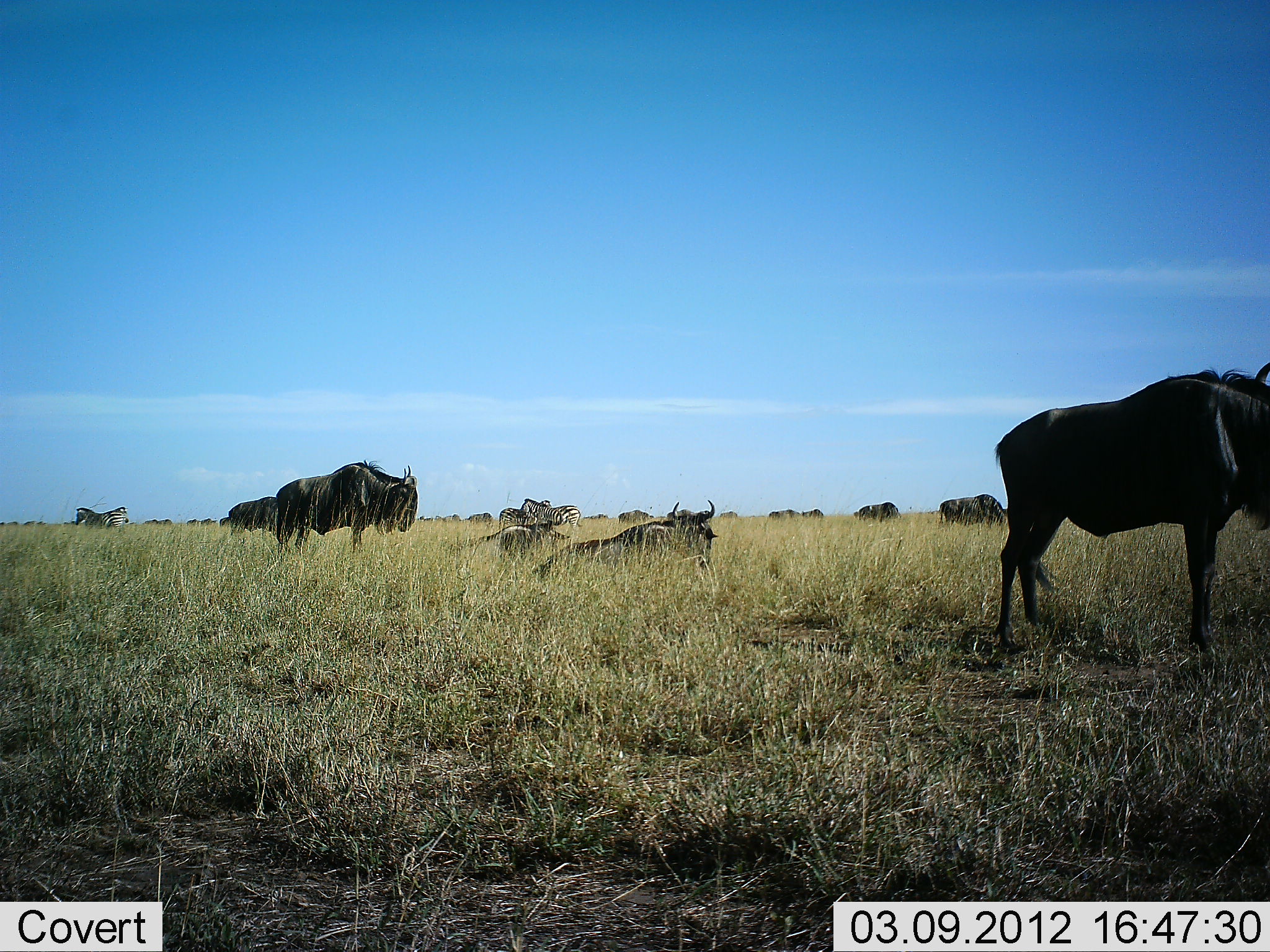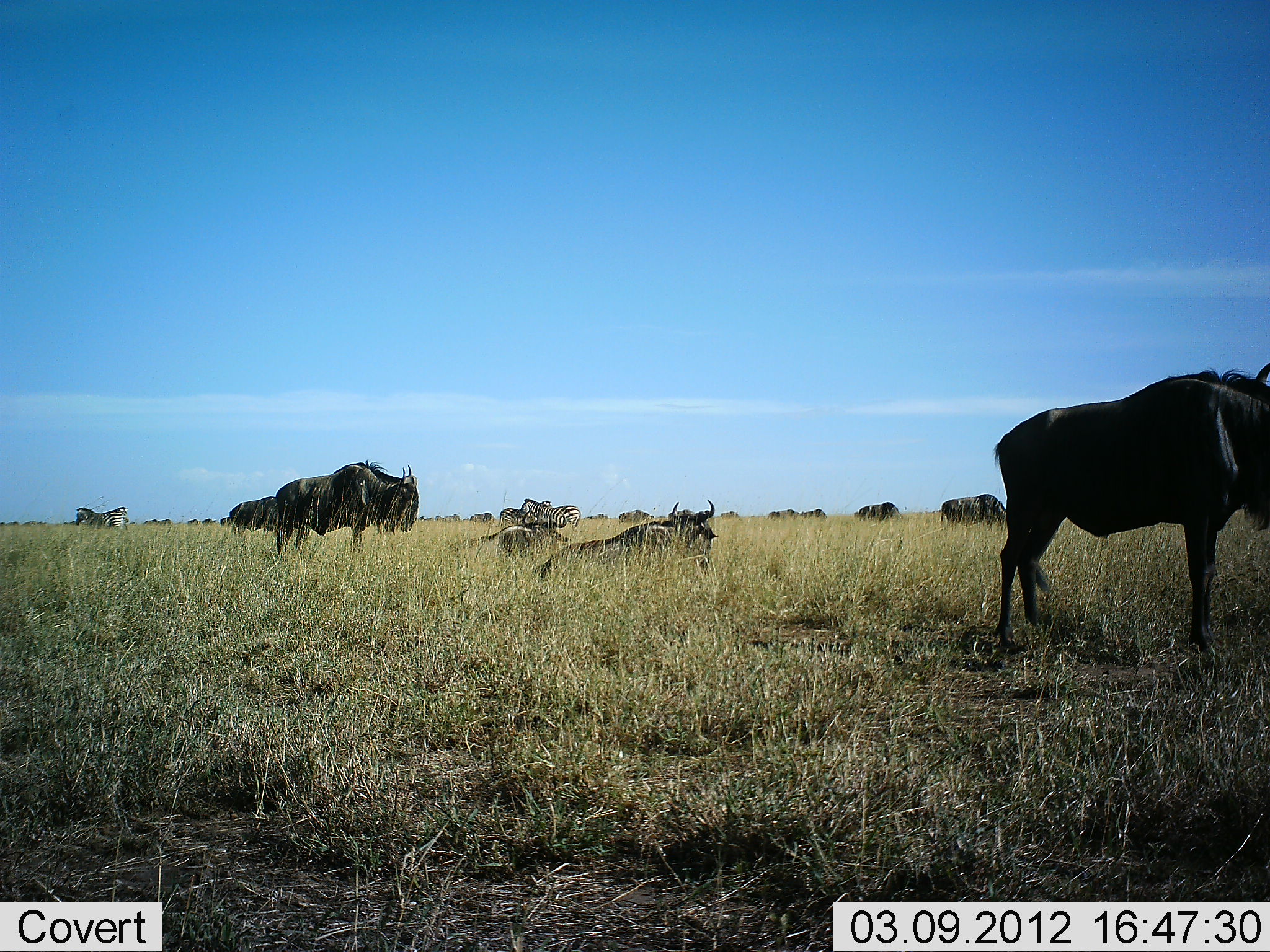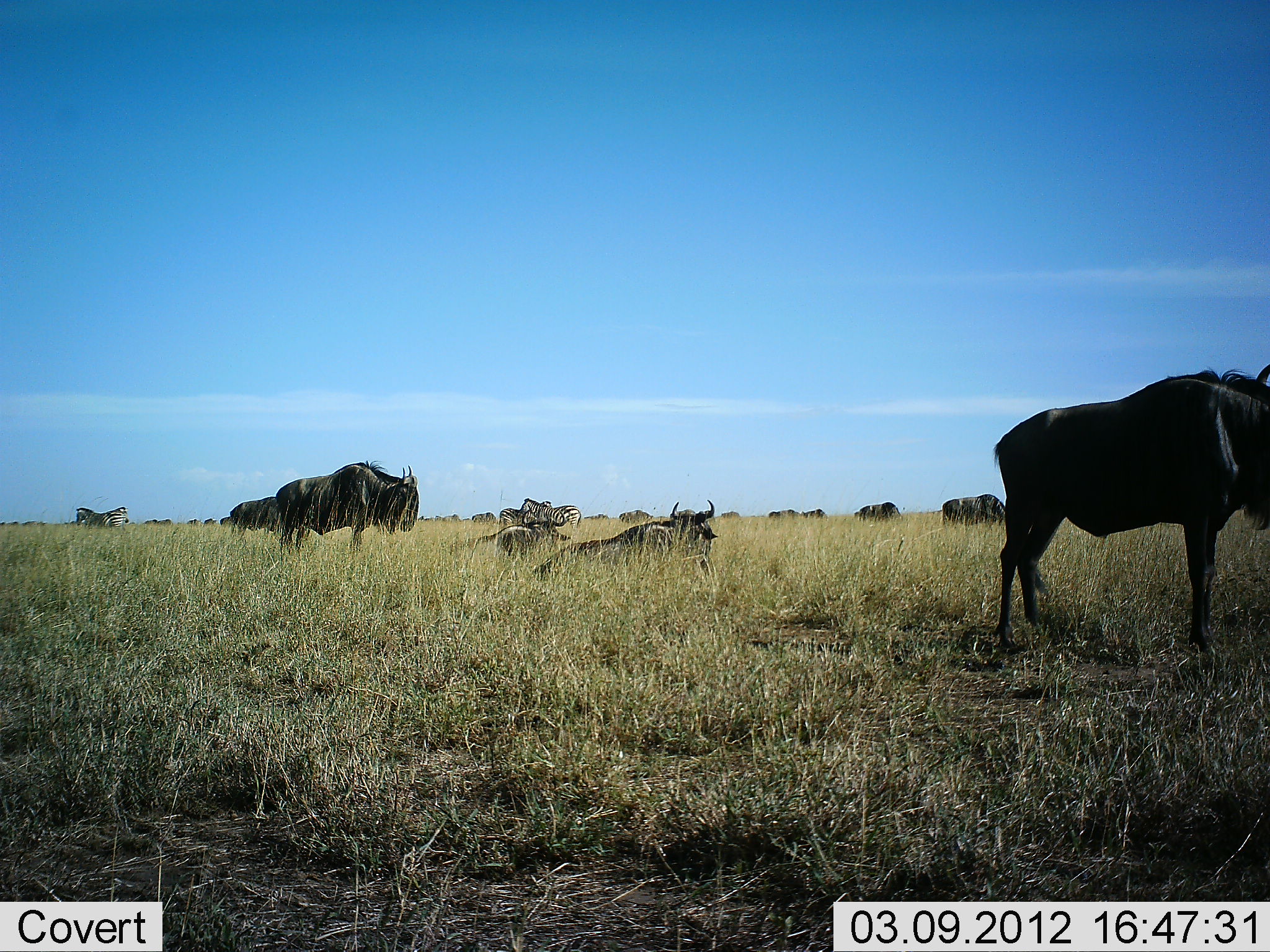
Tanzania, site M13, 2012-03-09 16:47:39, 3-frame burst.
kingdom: Animalia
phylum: Chordata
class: Mammalia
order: Artiodactyla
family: Bovidae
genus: Connochaetes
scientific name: Connochaetes taurinus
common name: blue wildebeest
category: wildebeest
Wildebeest (blue wildebeest) (Connochaetes taurinus), count 11-50. Behavior (volunteer vote fractions): standing 80%, resting 84%, moving 12%, interacting 0%. Young present (vote fraction): 0%. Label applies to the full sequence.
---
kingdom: Animalia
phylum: Chordata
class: Mammalia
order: Perissodactyla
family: Equidae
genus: Equus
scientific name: Equus quagga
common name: plains zebra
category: zebra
Zebra (plains zebra) (Equus quagga), count 4. Behavior (volunteer vote fractions): standing 80%, resting 13%, moving 7%, interacting 0%. Young present (vote fraction): 0%. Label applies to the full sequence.